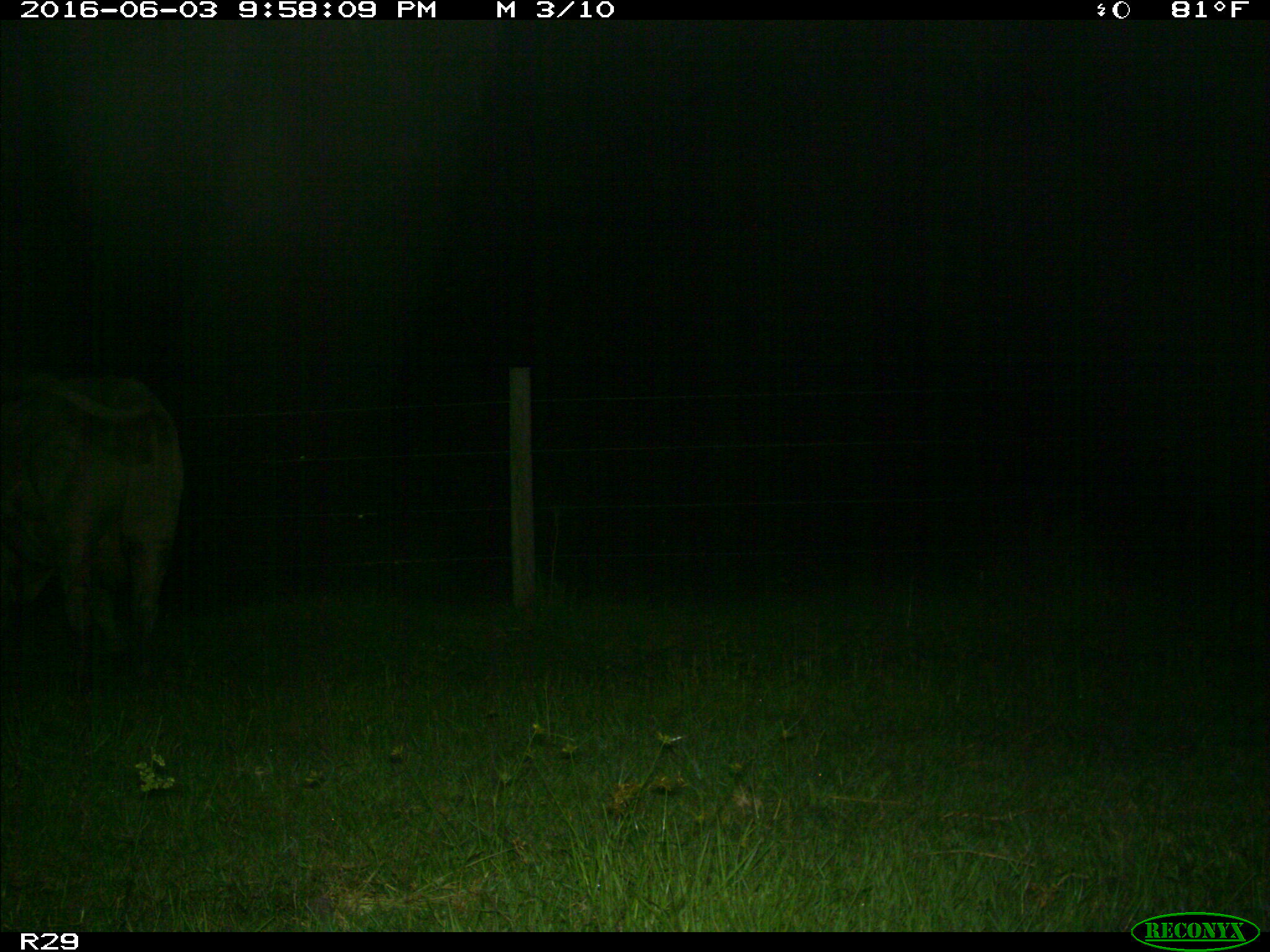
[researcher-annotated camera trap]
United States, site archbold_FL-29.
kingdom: Animalia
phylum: Chordata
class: Mammalia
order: Artiodactyla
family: Bovidae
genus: Bos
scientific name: Bos taurus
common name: domestic cow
Bos taurus (domestic cow).